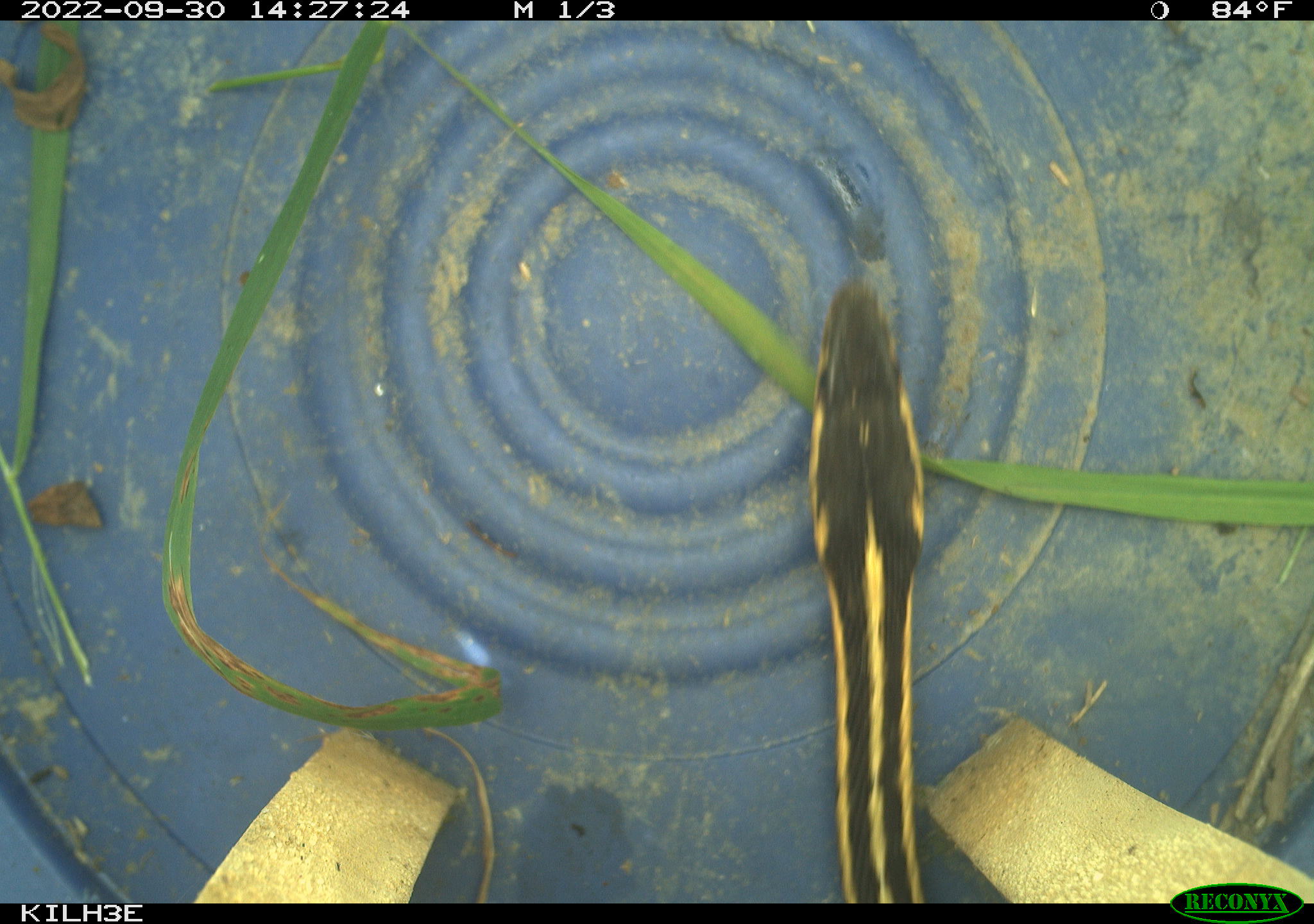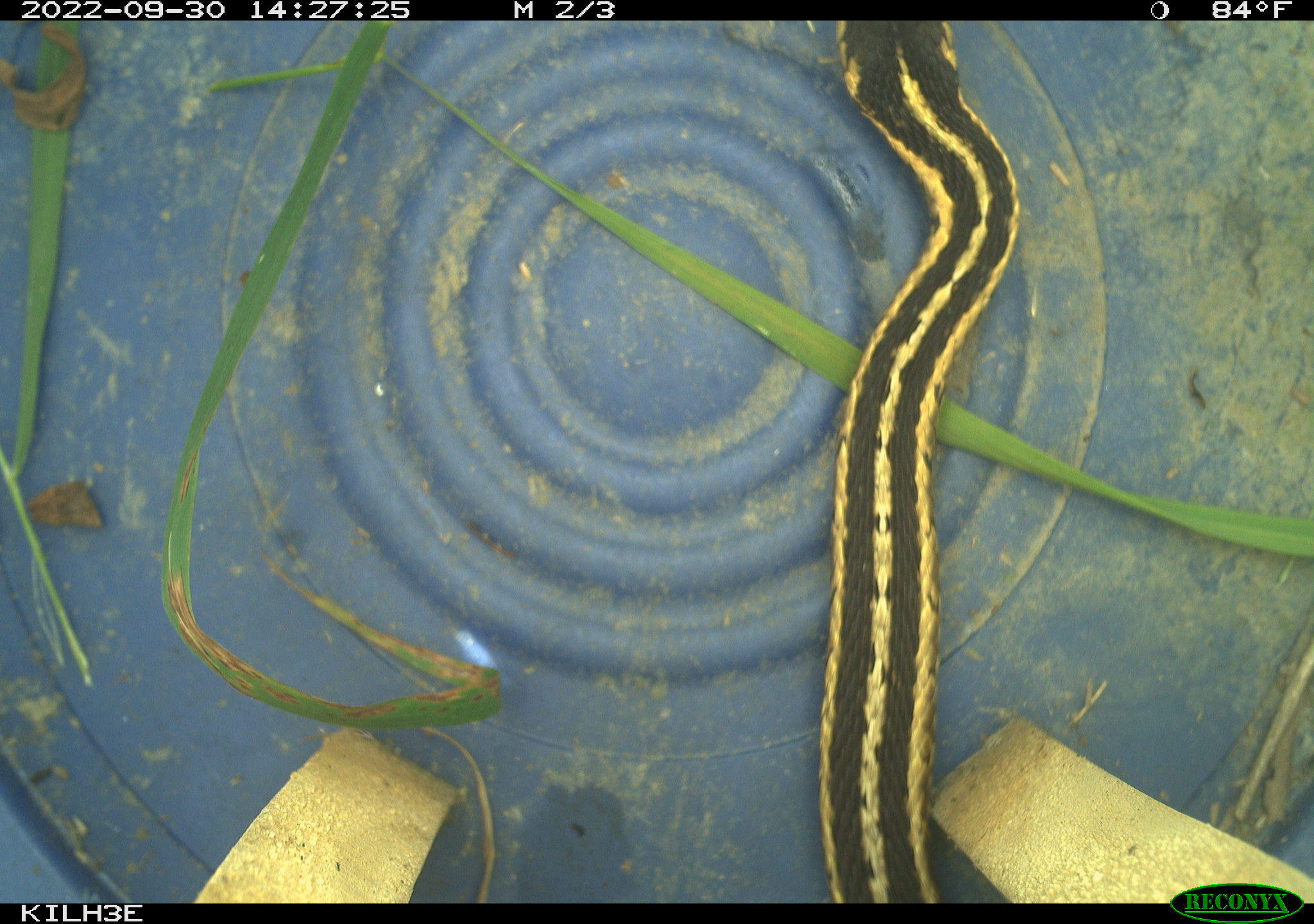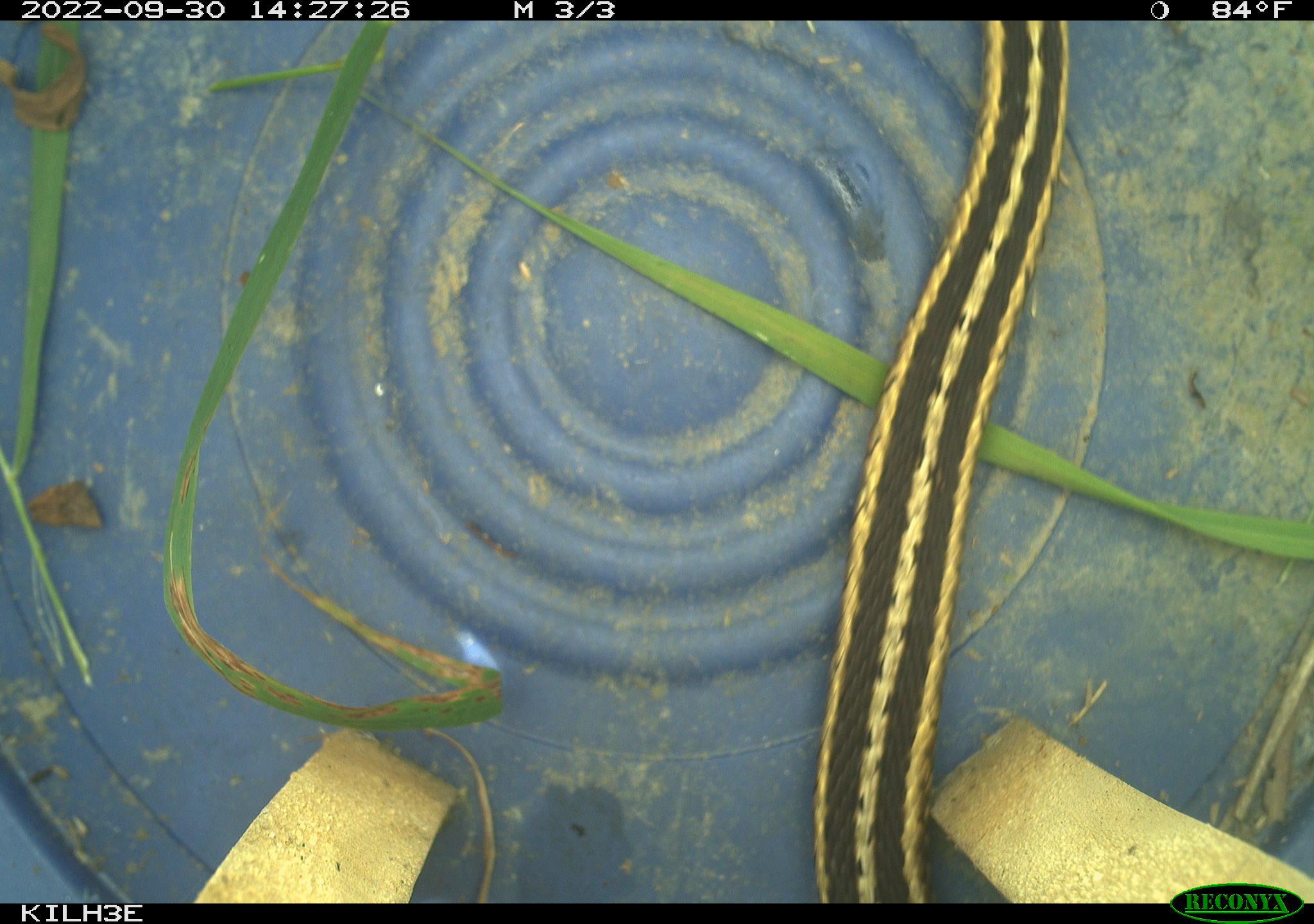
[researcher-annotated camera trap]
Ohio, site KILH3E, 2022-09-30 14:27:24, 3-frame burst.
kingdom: Animalia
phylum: Chordata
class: Reptilia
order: Squamata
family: Colubridae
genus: Thamnophis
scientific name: Thamnophis sirtalis sirtalis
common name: eastern gartersnake